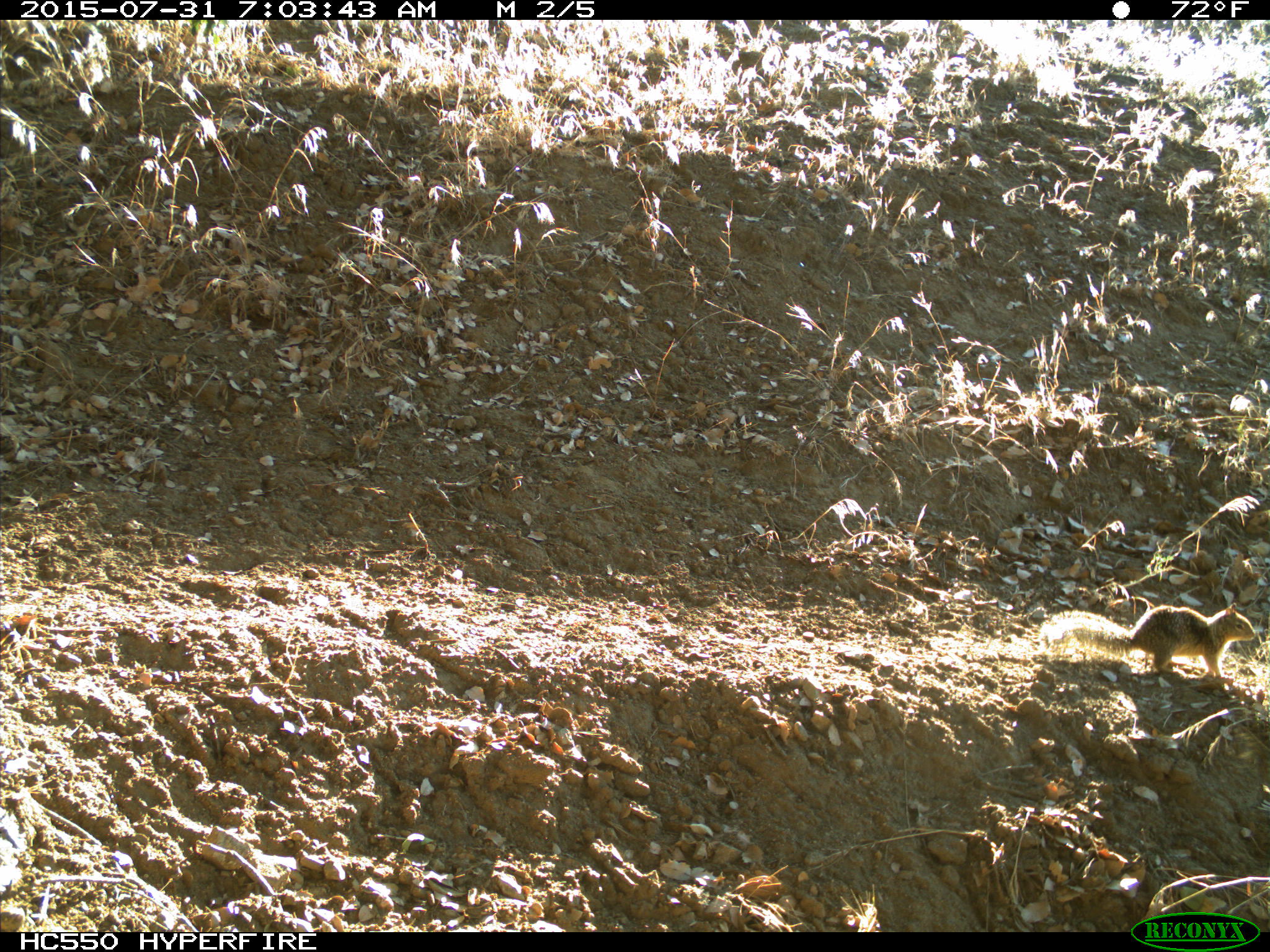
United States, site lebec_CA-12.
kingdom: Animalia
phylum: Chordata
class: Mammalia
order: Rodentia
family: Sciuridae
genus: Otospermophilus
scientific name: Otospermophilus beecheyi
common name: california ground squirrel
Otospermophilus beecheyi (california ground squirrel).